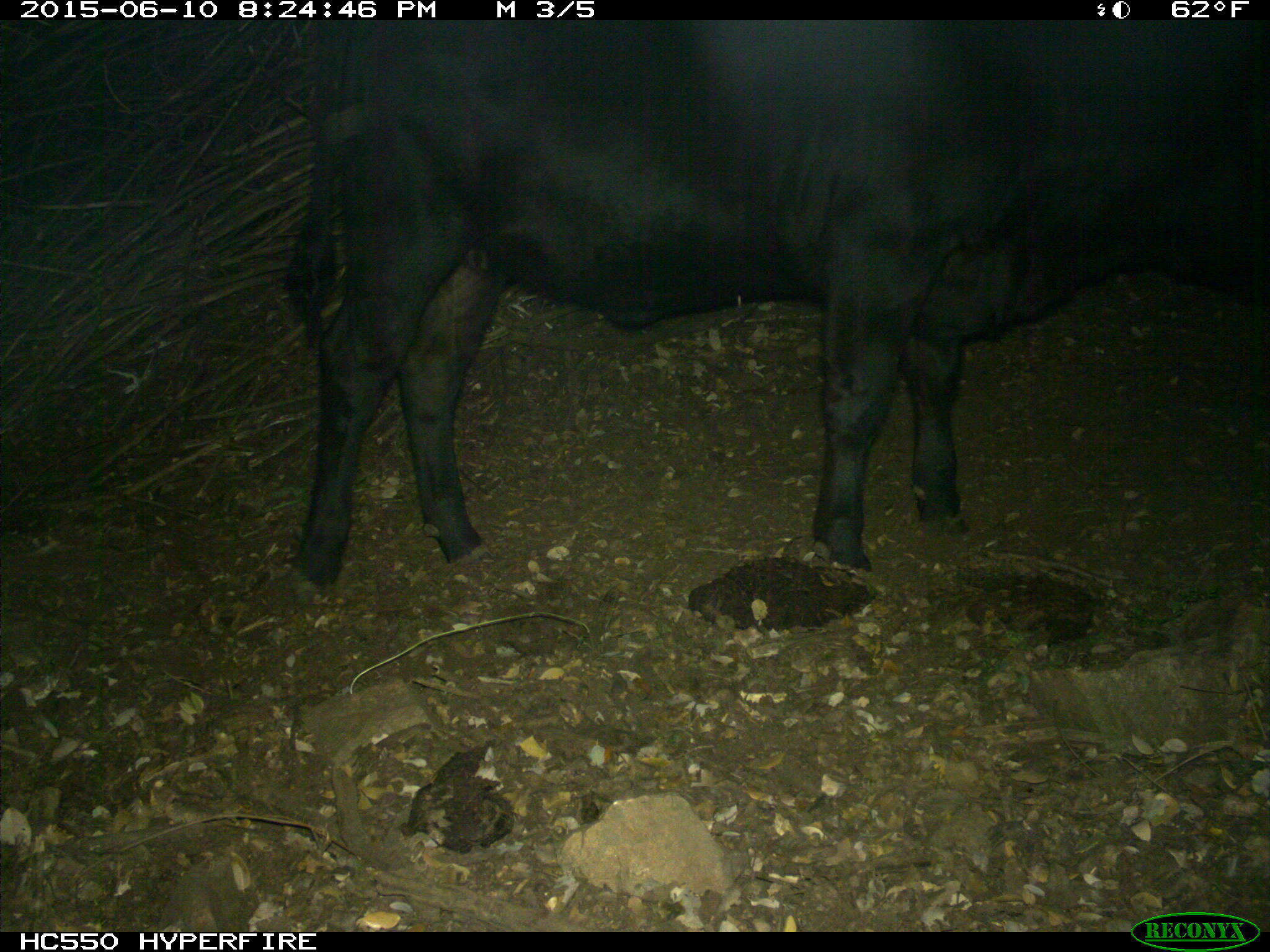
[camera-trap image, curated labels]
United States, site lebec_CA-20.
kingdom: Animalia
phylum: Chordata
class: Mammalia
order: Artiodactyla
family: Bovidae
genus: Bos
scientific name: Bos taurus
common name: domestic cow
Bos taurus (domestic cow).